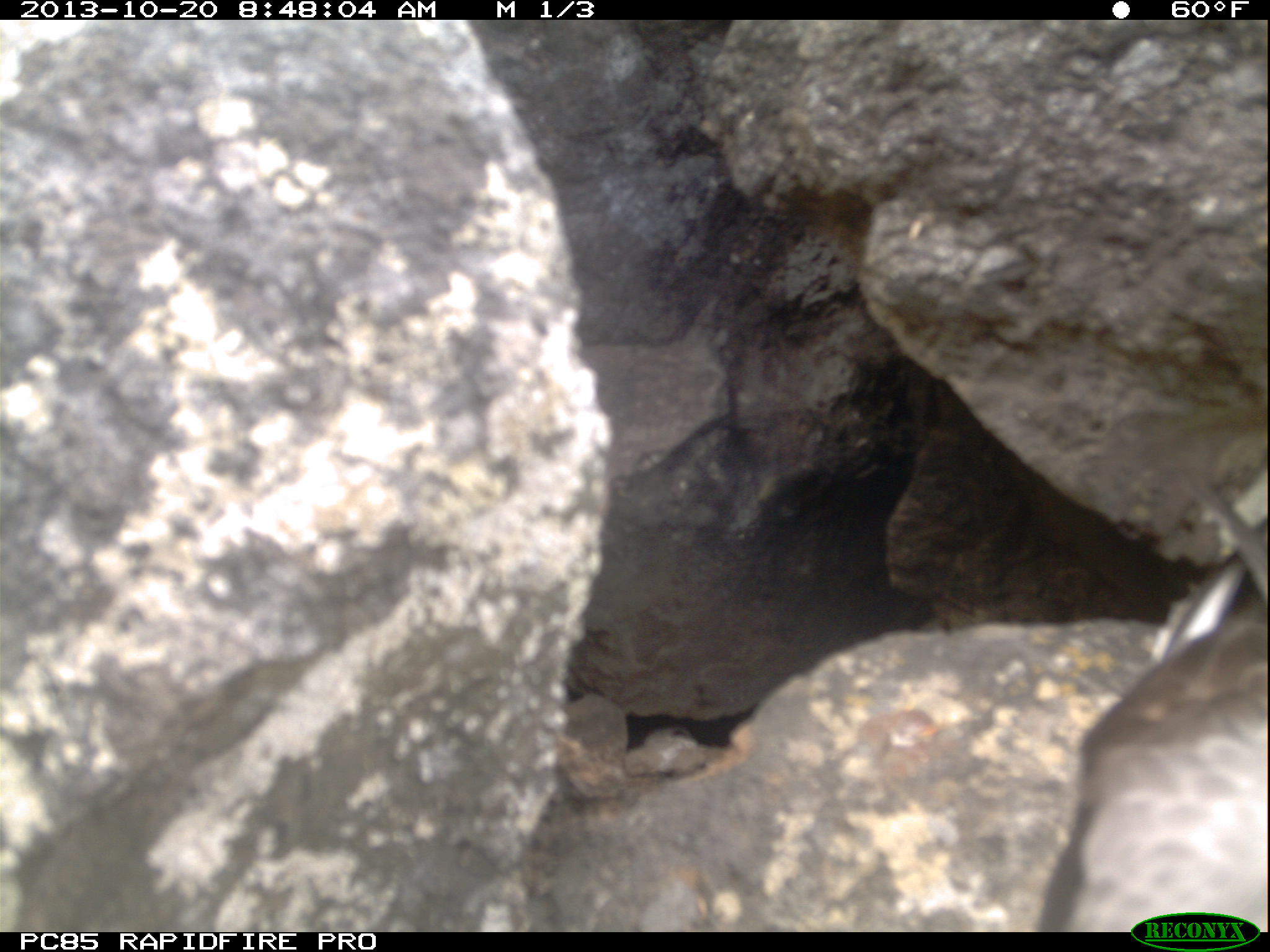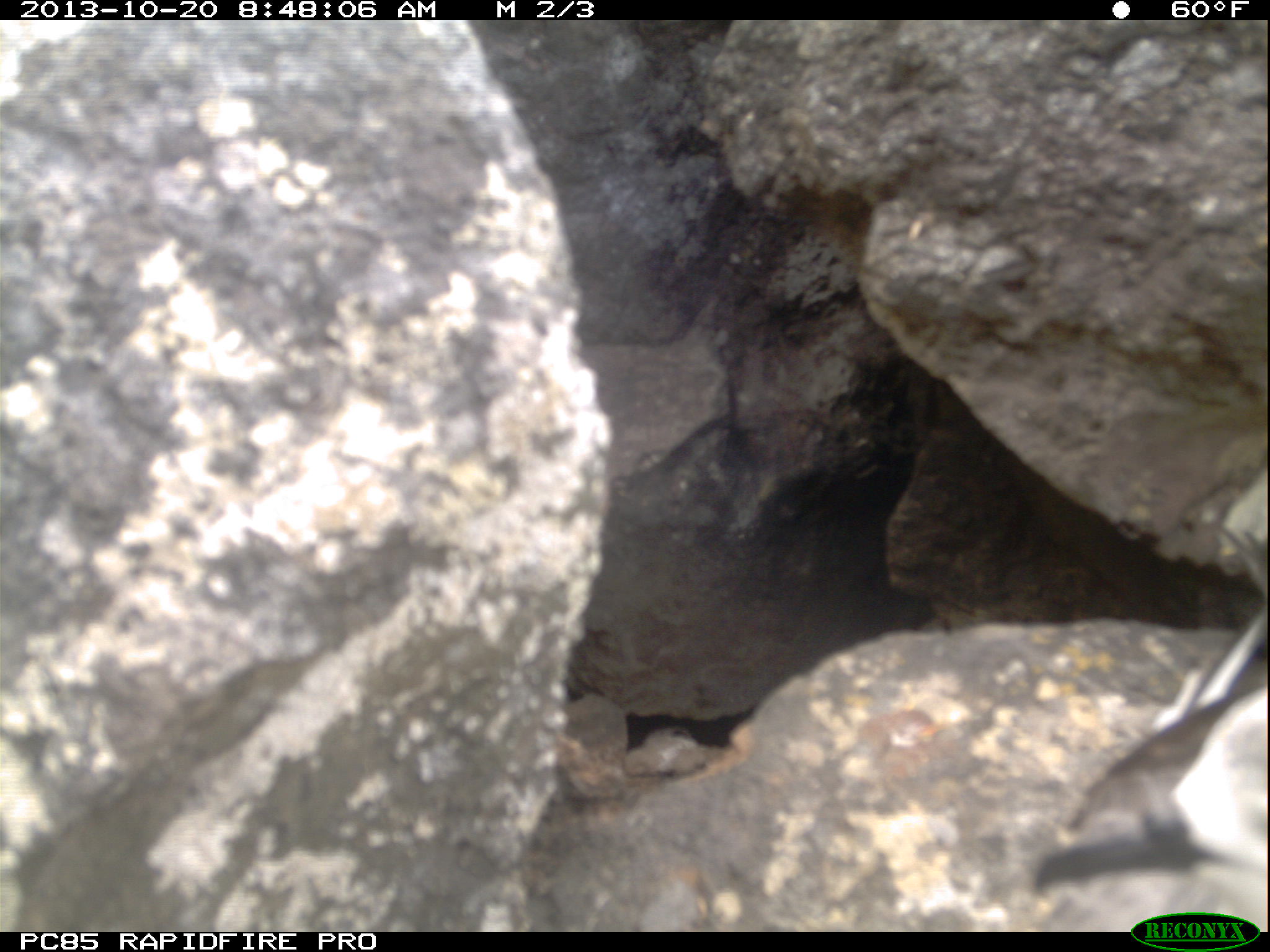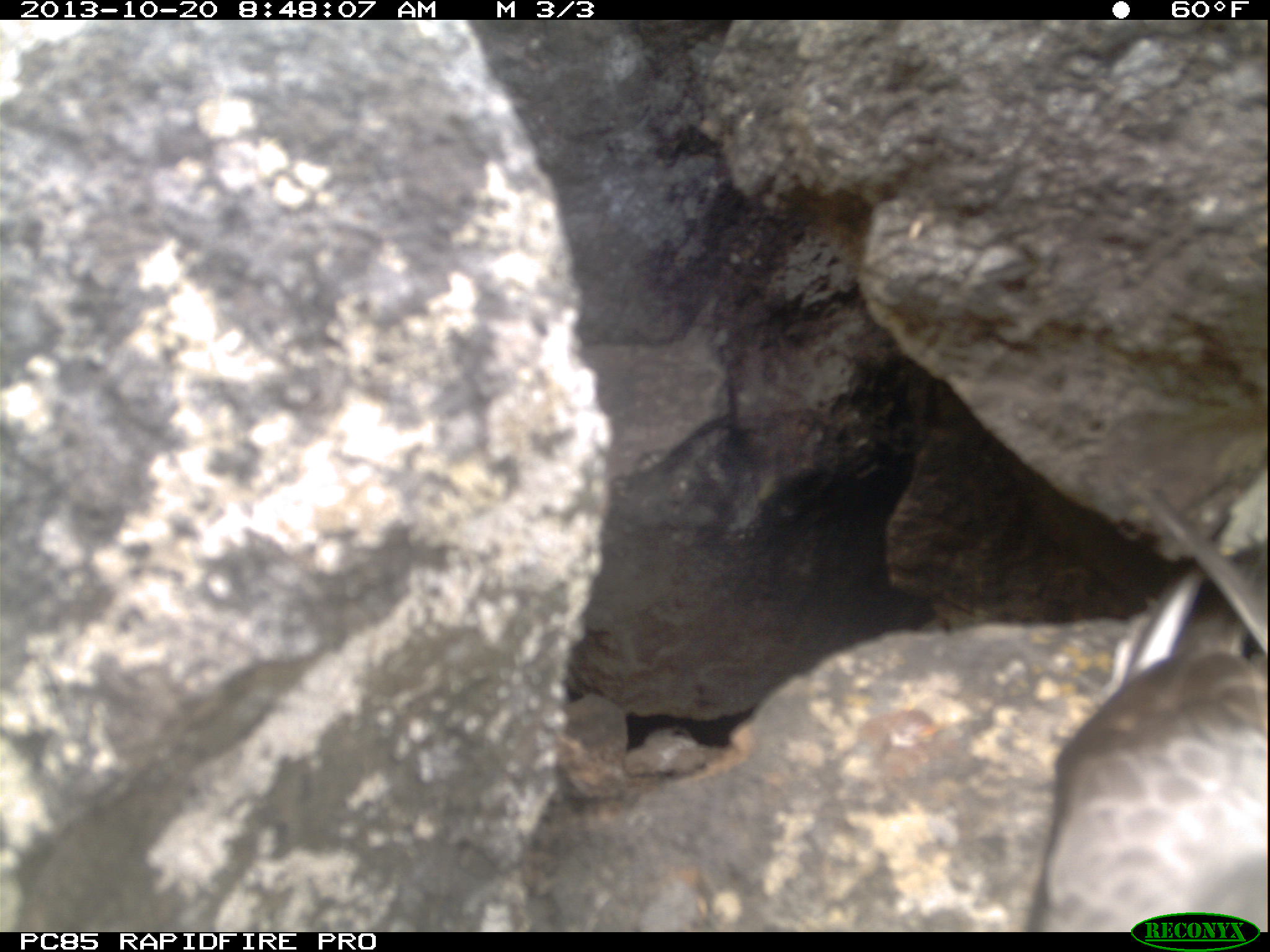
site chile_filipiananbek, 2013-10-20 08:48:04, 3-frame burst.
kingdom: Animalia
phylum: Chordata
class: Aves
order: Procellariiformes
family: Procellariidae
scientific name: Procellariidae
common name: petrel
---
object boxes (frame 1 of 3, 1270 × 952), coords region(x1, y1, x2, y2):
petrel: region(1031, 578, 1270, 930)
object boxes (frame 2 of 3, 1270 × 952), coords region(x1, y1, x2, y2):
petrel: region(1014, 513, 1270, 912)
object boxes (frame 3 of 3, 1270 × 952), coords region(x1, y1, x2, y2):
petrel: region(1021, 561, 1269, 930)